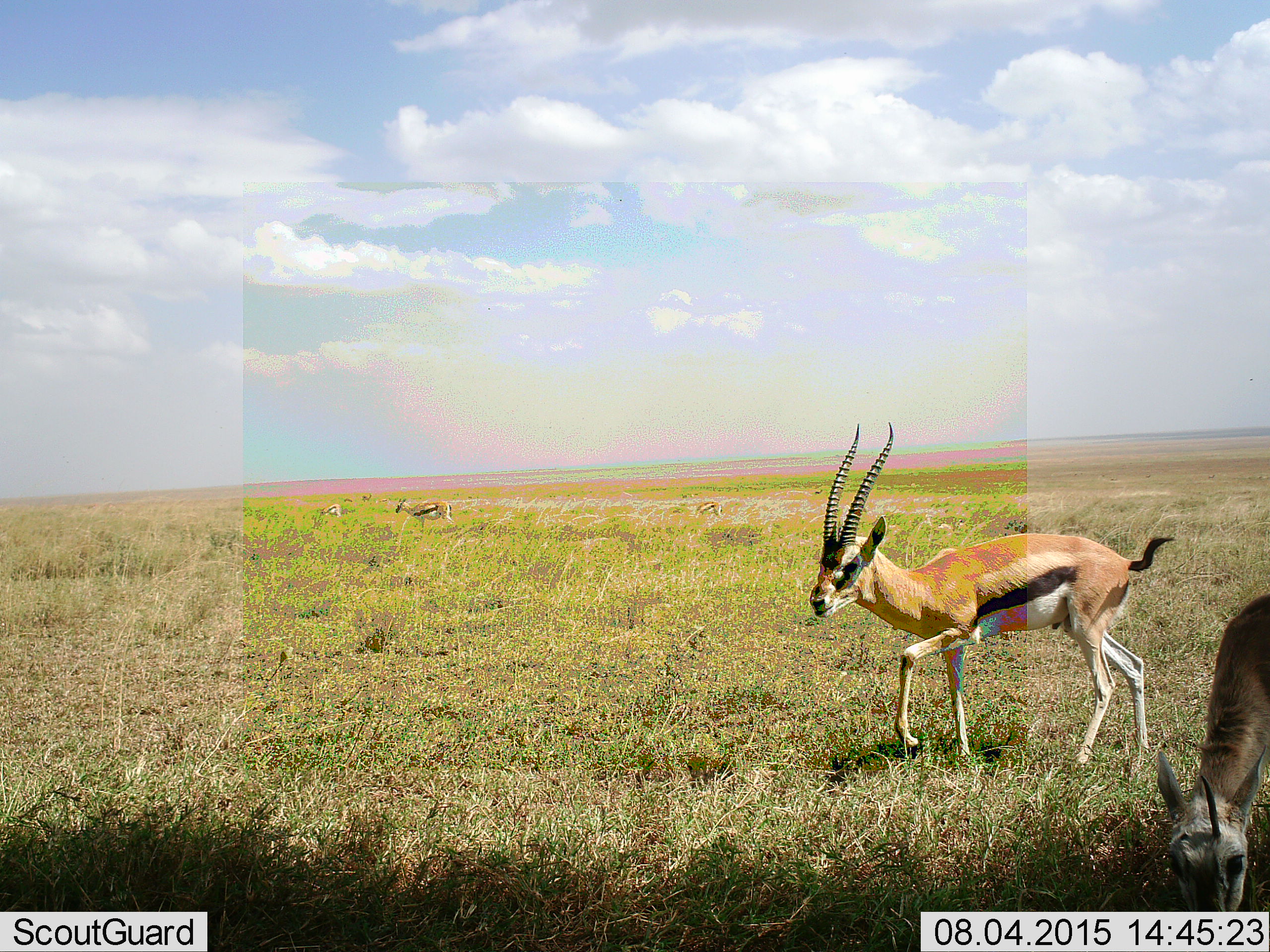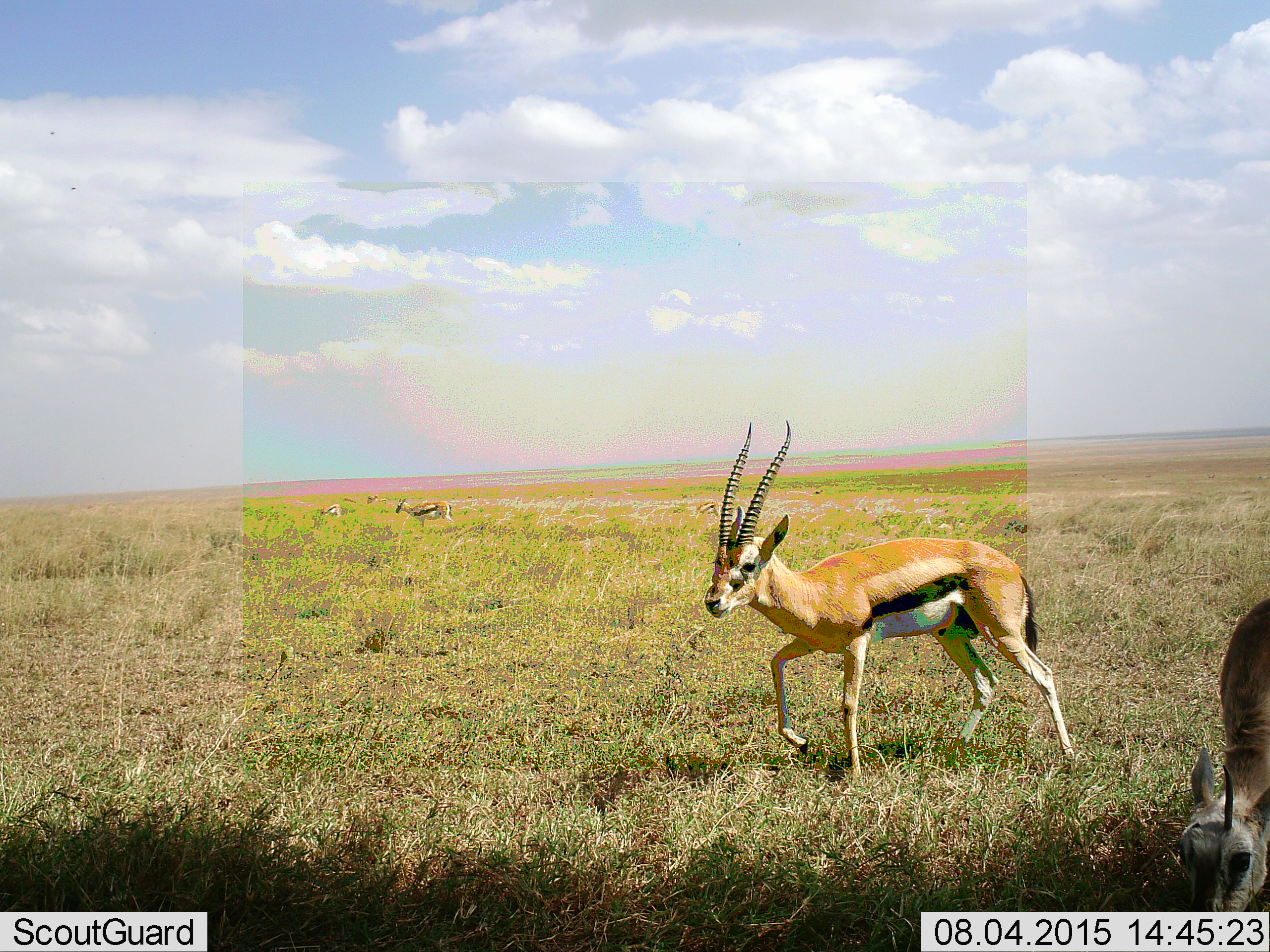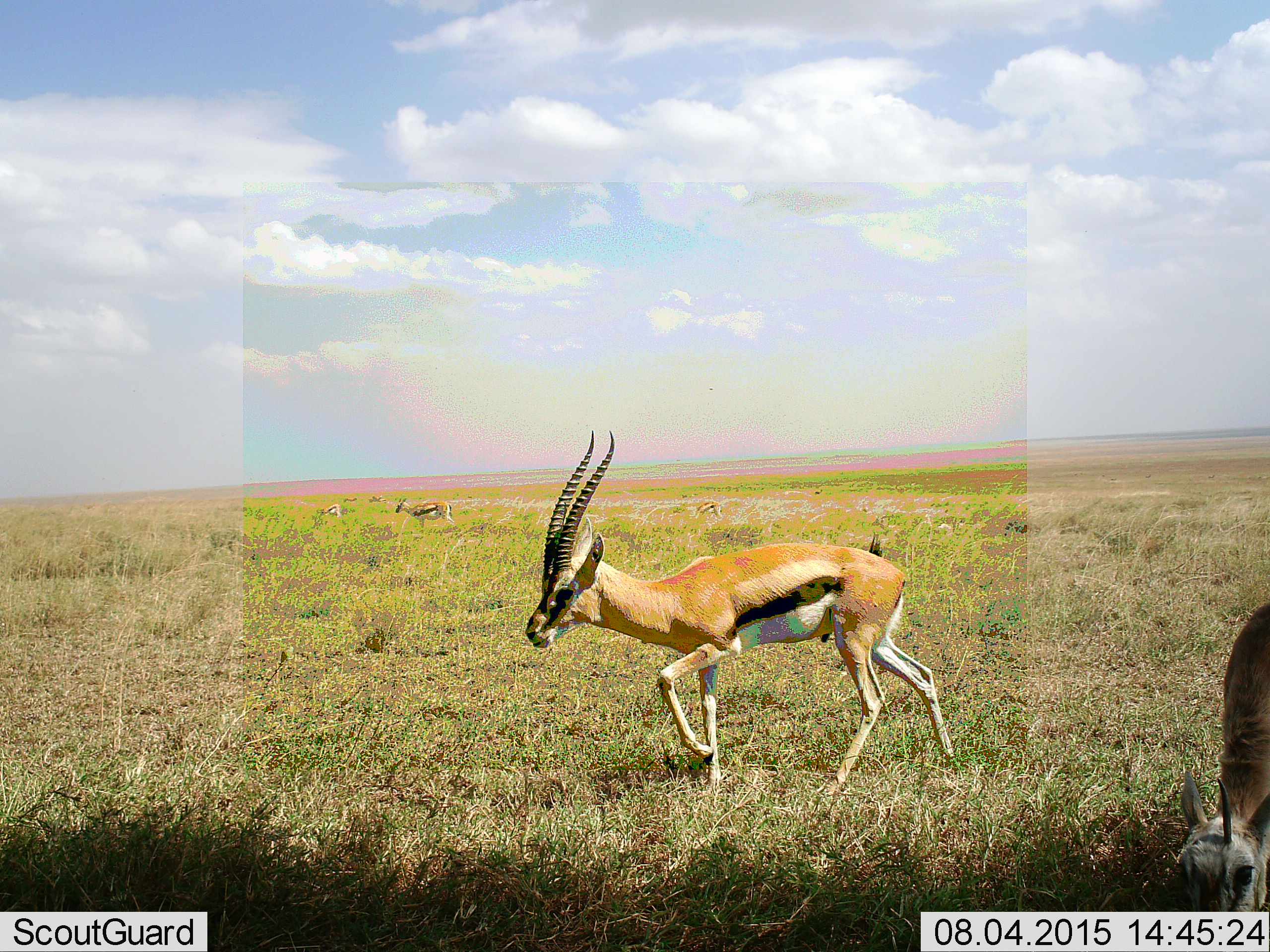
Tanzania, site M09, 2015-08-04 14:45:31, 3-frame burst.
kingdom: Animalia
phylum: Chordata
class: Mammalia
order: Artiodactyla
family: Bovidae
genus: Eudorcas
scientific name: Eudorcas thomsonii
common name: thomson's gazelle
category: gazellethomsons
Gazellethomsons (thomson's gazelle) (Eudorcas thomsonii), count 6. Behavior (volunteer vote fractions): standing 70%, resting 0%, moving 70%, interacting 0%. Young present (vote fraction): 0%. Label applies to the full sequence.